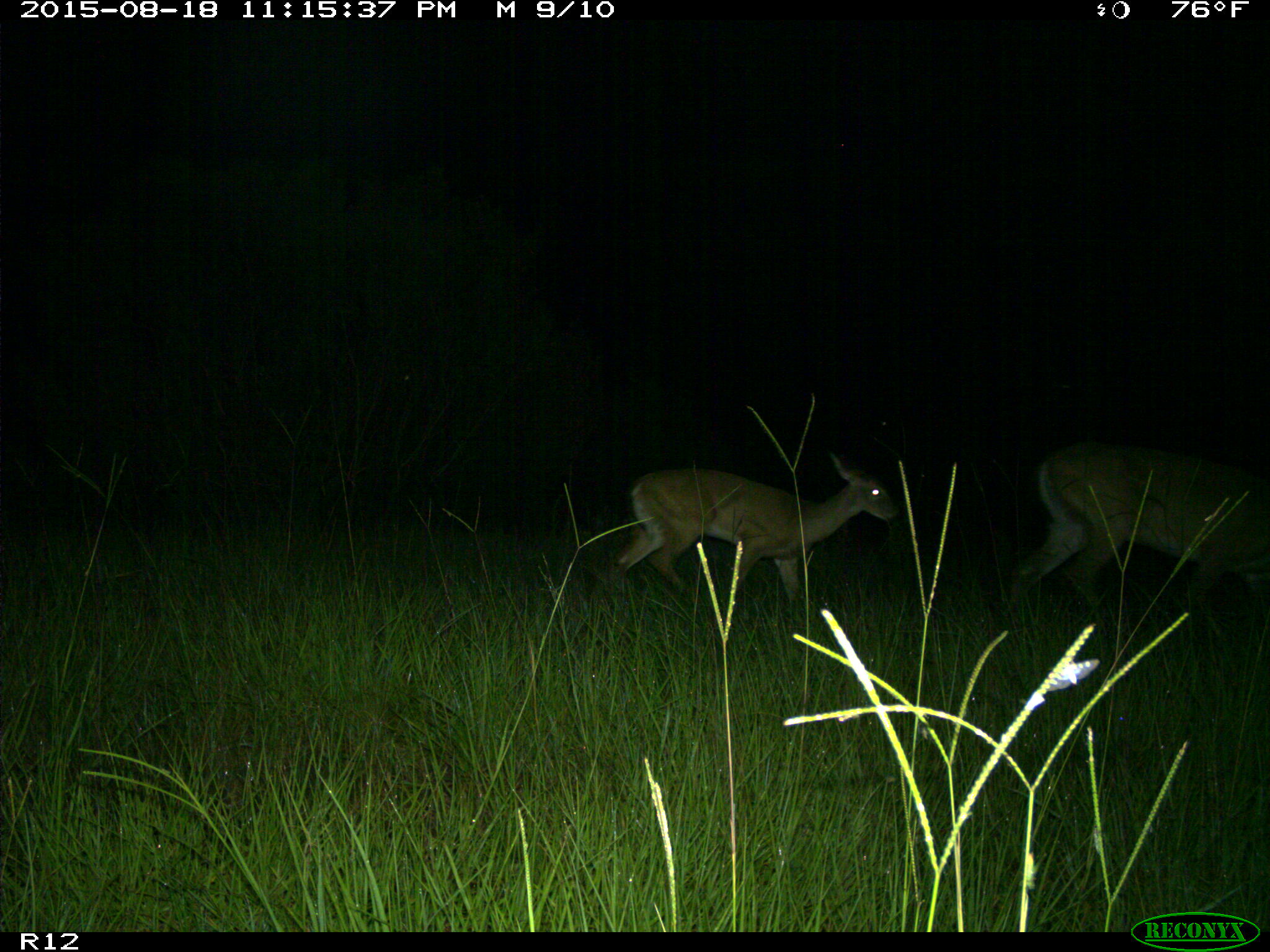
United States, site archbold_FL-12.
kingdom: Animalia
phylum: Chordata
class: Mammalia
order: Artiodactyla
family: Cervidae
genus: Odocoileus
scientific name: Odocoileus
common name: deer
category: unidentified deer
Unidentified deer (deer) (Odocoileus).